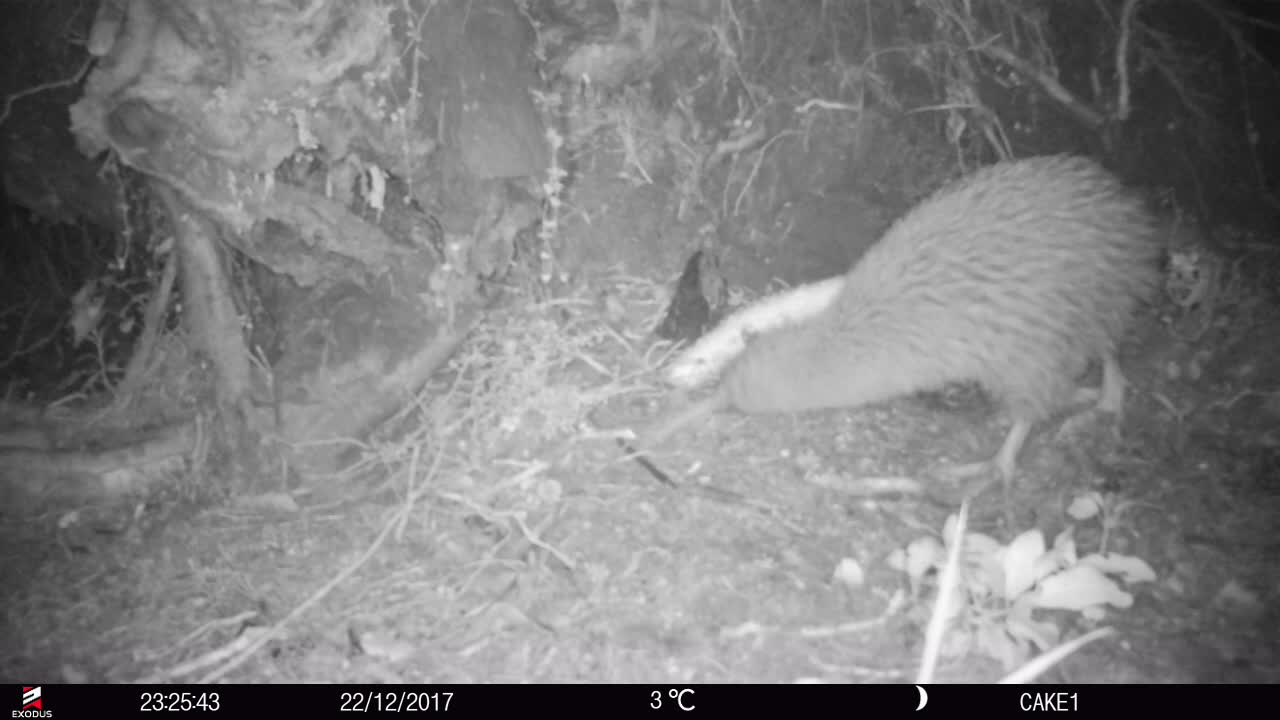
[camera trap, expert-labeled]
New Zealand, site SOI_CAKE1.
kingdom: Animalia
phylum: Chordata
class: Aves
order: Apterygiformes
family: Apterygidae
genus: Apteryx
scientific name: Apteryx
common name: kiwi